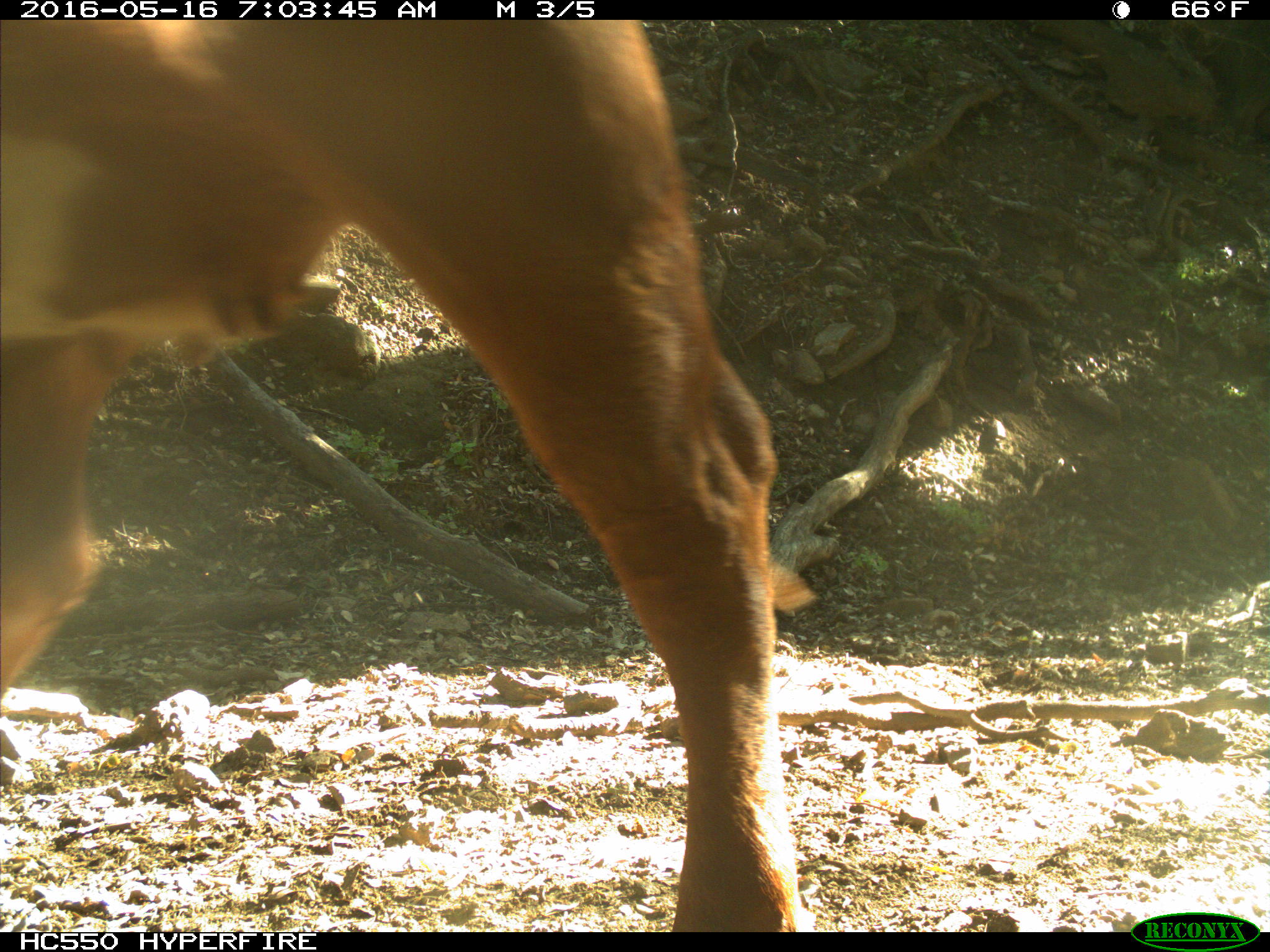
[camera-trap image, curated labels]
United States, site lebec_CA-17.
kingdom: Animalia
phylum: Chordata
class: Mammalia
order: Artiodactyla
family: Bovidae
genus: Bos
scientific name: Bos taurus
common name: domestic cow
Bos taurus (domestic cow).